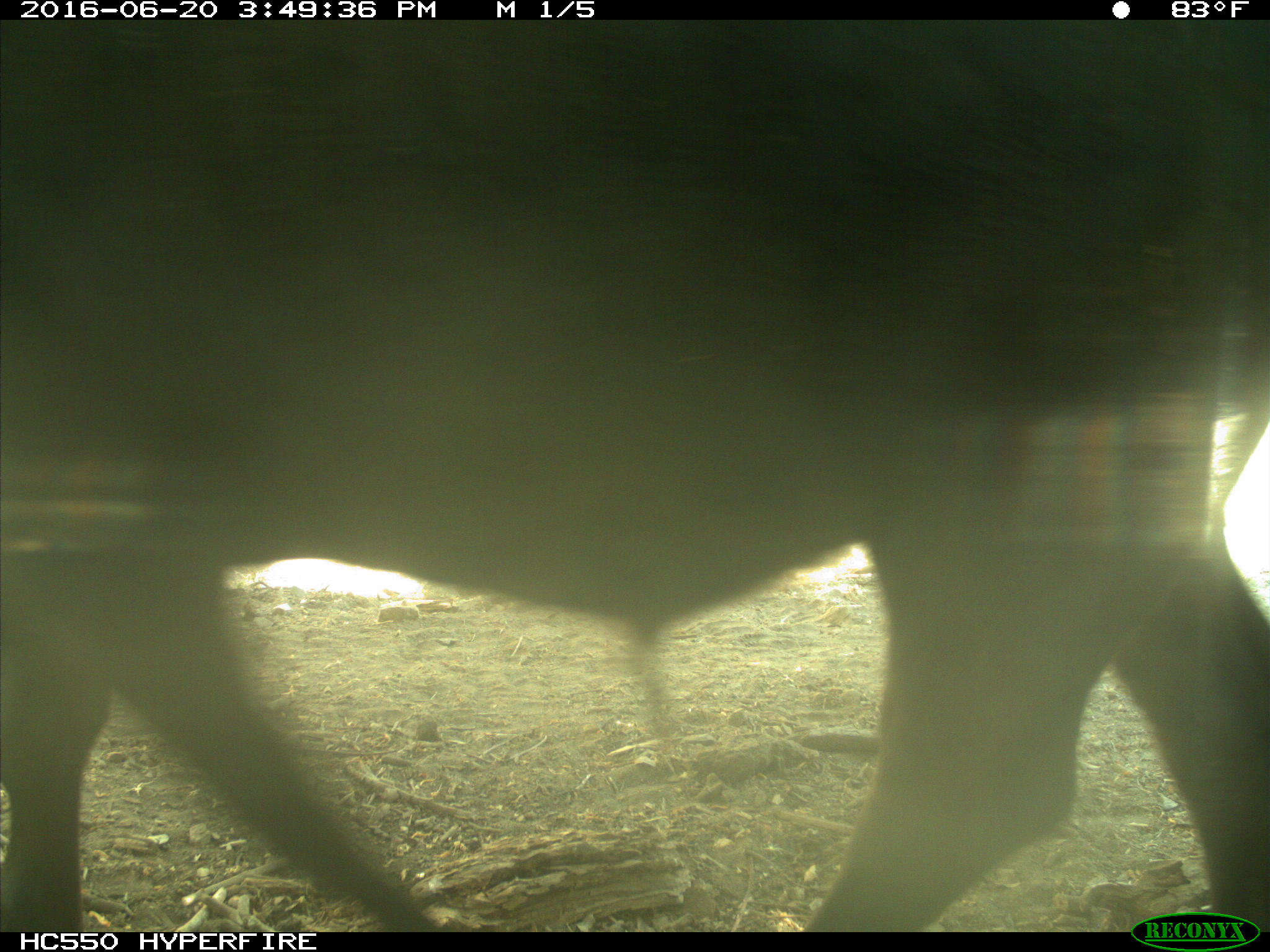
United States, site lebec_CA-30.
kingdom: Animalia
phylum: Chordata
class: Mammalia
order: Artiodactyla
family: Bovidae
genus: Bos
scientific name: Bos taurus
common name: domestic cow